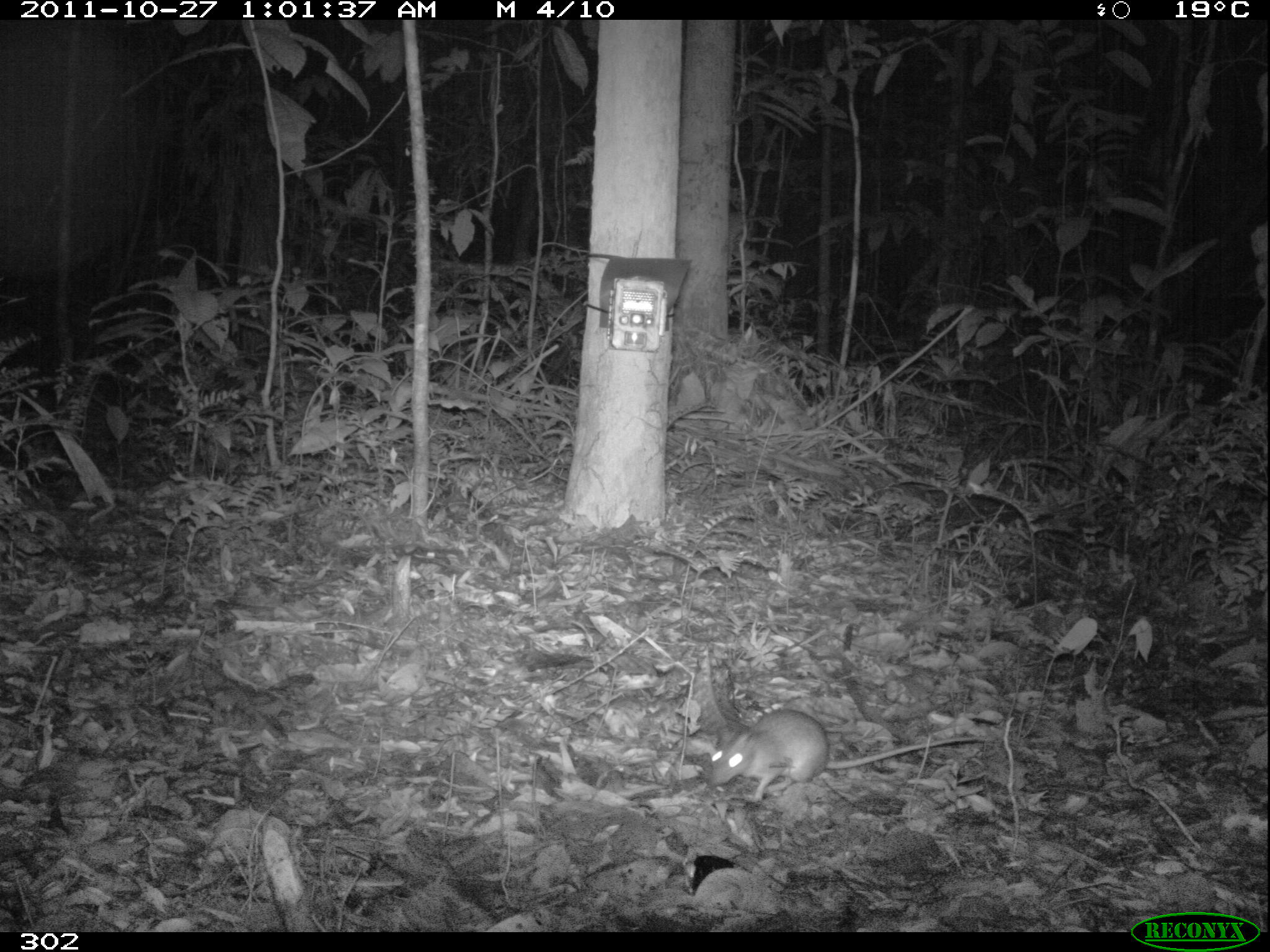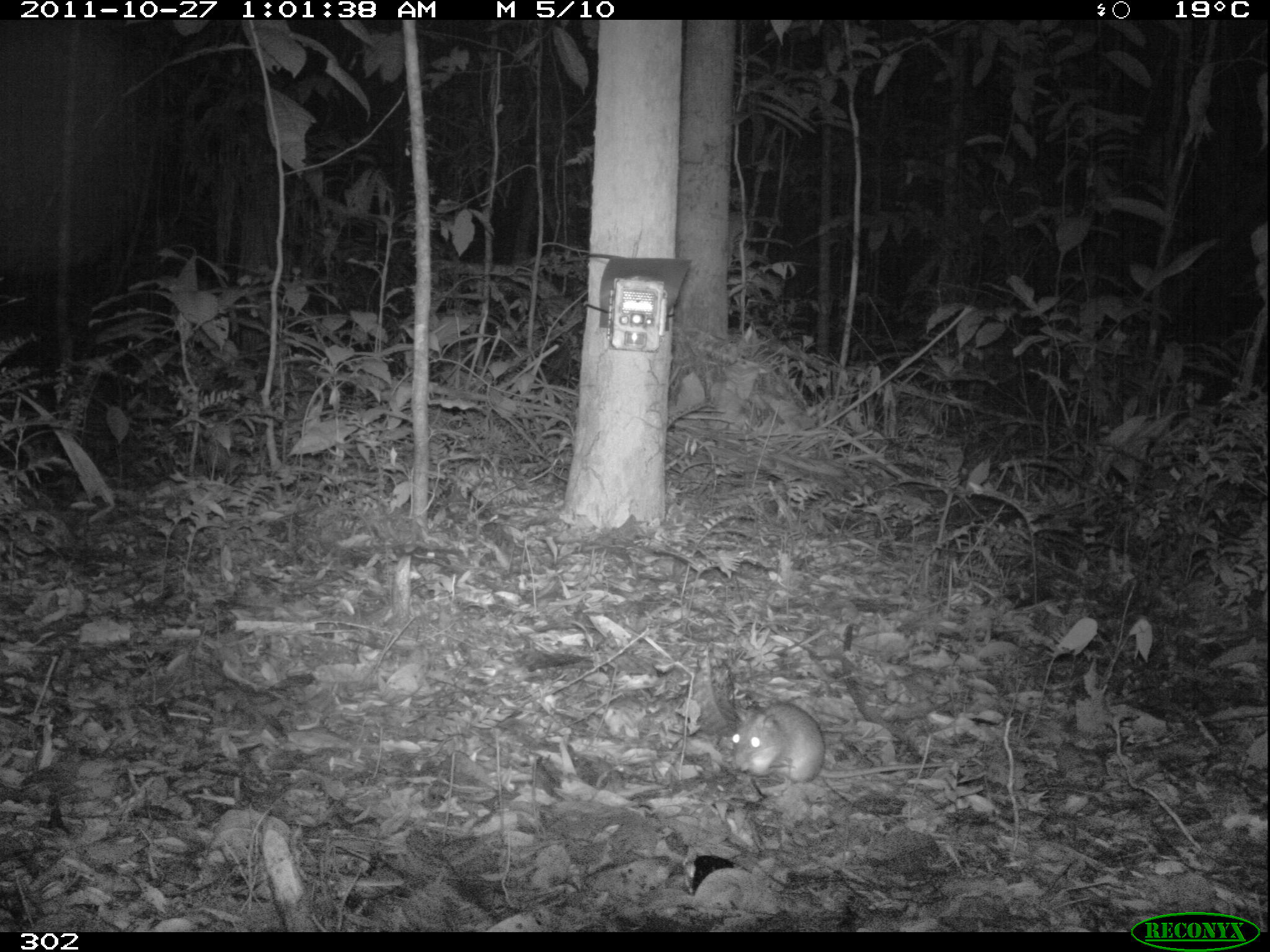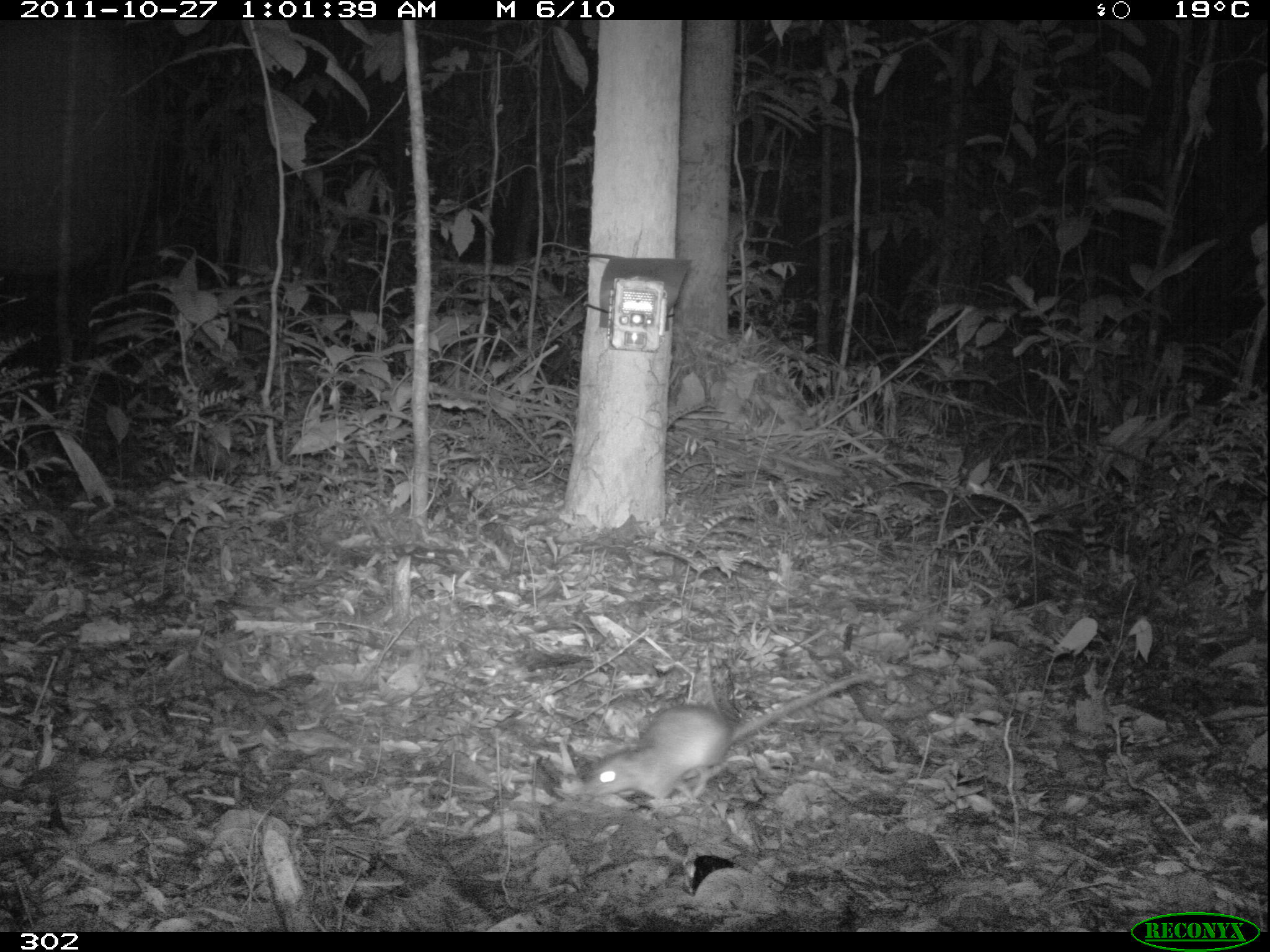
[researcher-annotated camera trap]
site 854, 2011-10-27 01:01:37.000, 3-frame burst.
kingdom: Animalia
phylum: Chordata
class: Mammalia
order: Rodentia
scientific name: Rodentia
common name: rodents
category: unknown rodent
Unknown rodent (rodents) (Rodentia).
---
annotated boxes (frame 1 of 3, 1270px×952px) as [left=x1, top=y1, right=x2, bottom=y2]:
unknown rodent: [left=707, top=708, right=986, bottom=804]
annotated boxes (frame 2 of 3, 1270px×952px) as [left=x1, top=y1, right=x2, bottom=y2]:
unknown rodent: [left=730, top=701, right=979, bottom=785]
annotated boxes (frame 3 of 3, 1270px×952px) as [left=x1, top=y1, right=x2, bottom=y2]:
unknown rodent: [left=583, top=672, right=879, bottom=805]